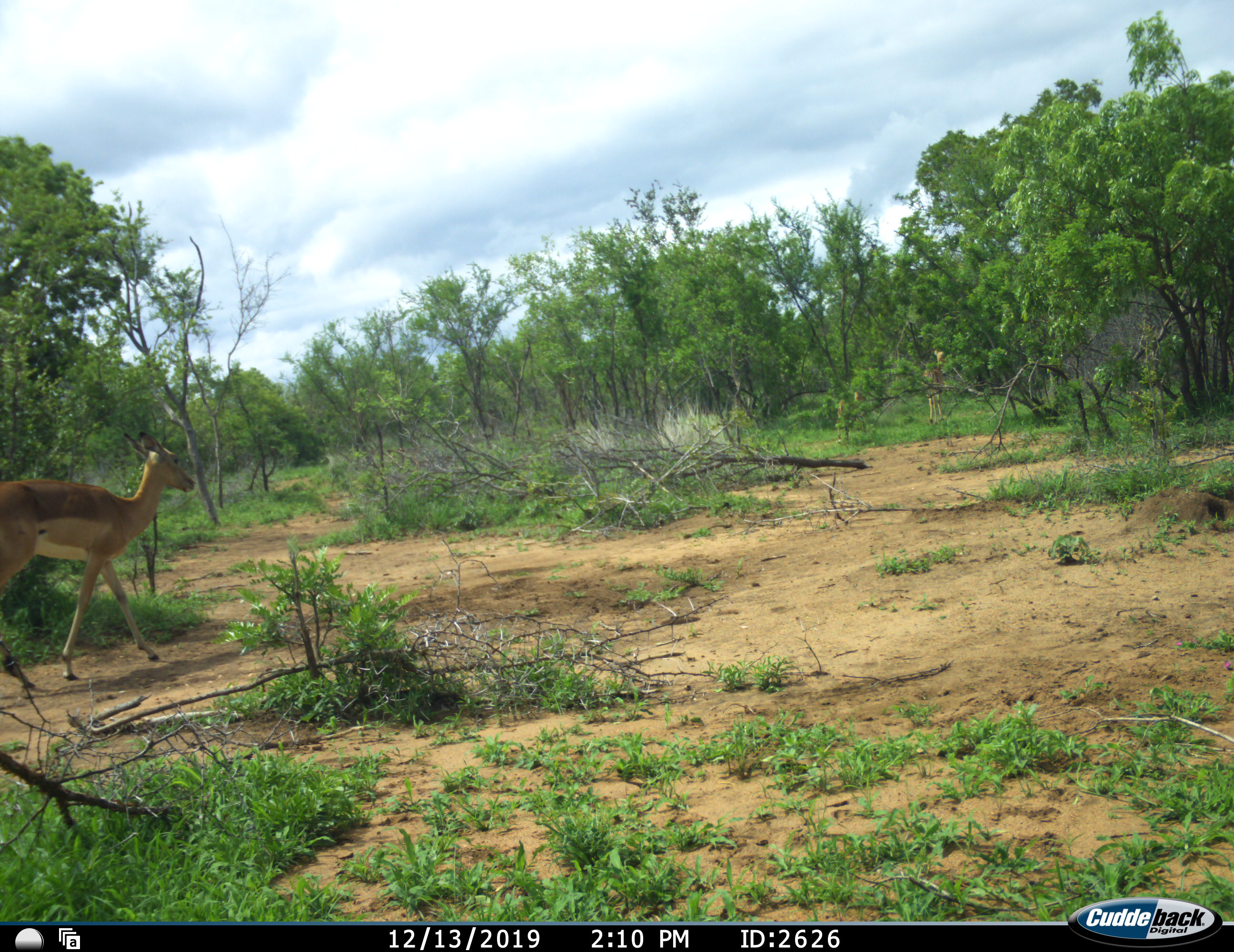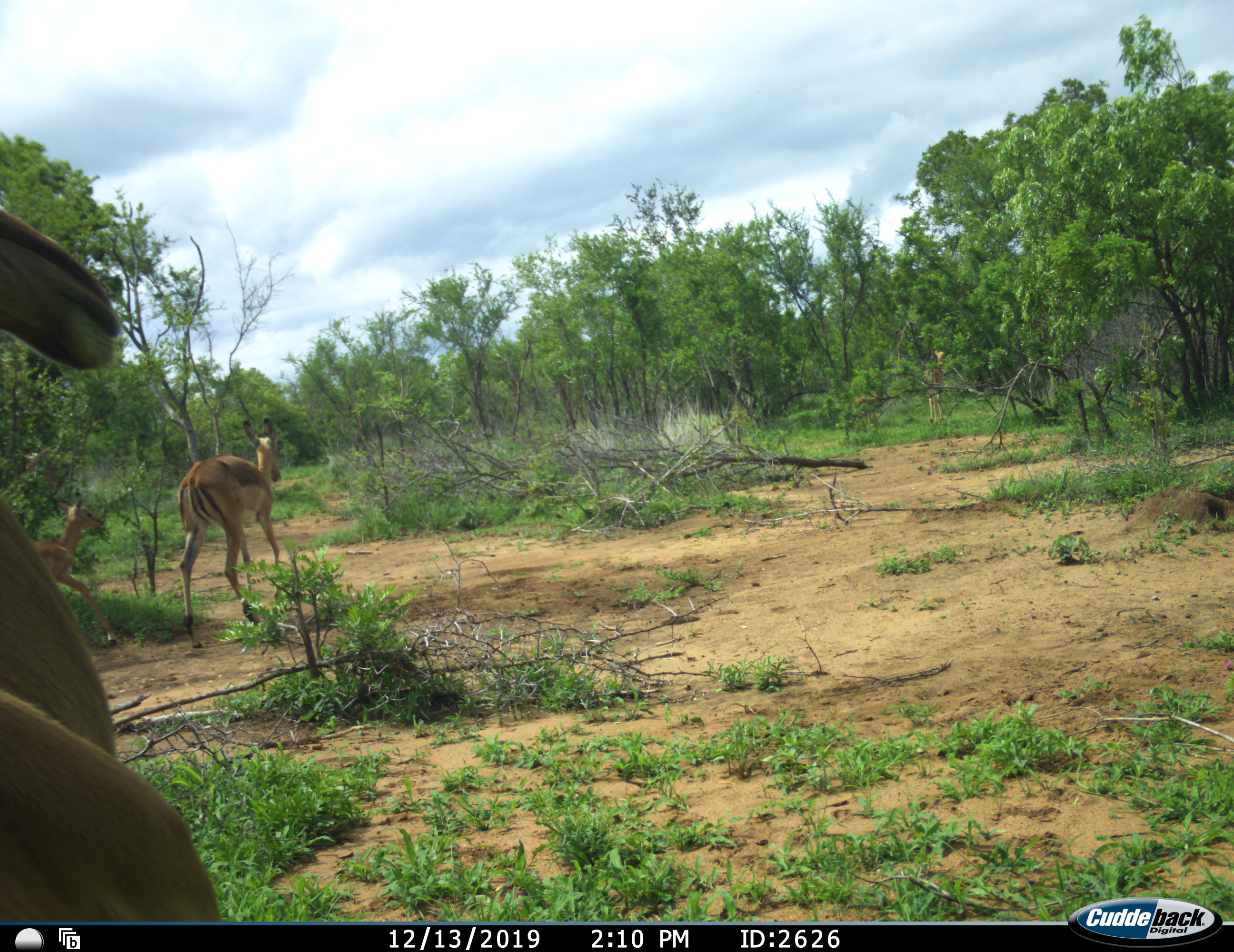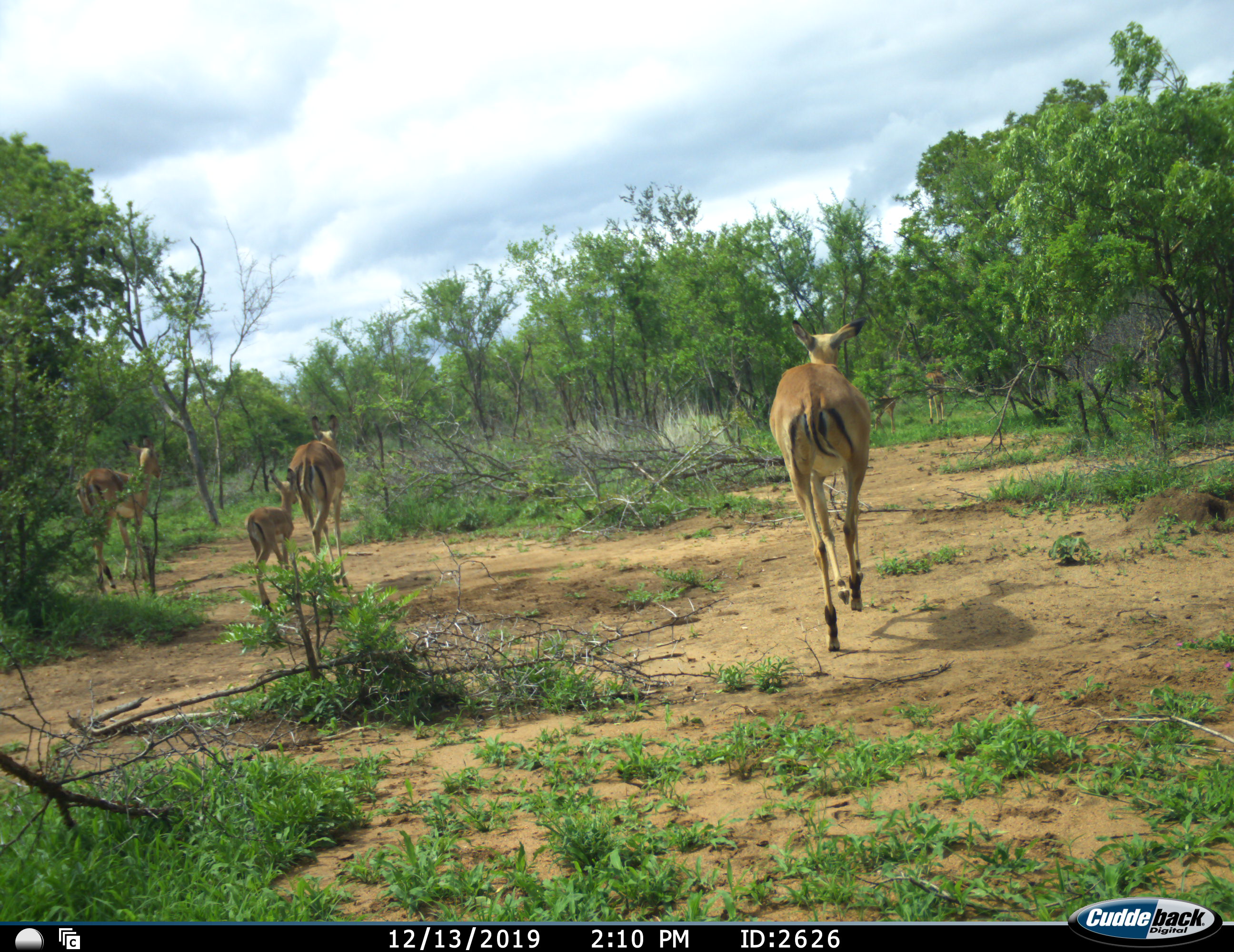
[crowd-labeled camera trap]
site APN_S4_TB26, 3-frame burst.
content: unidentified animal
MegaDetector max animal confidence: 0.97